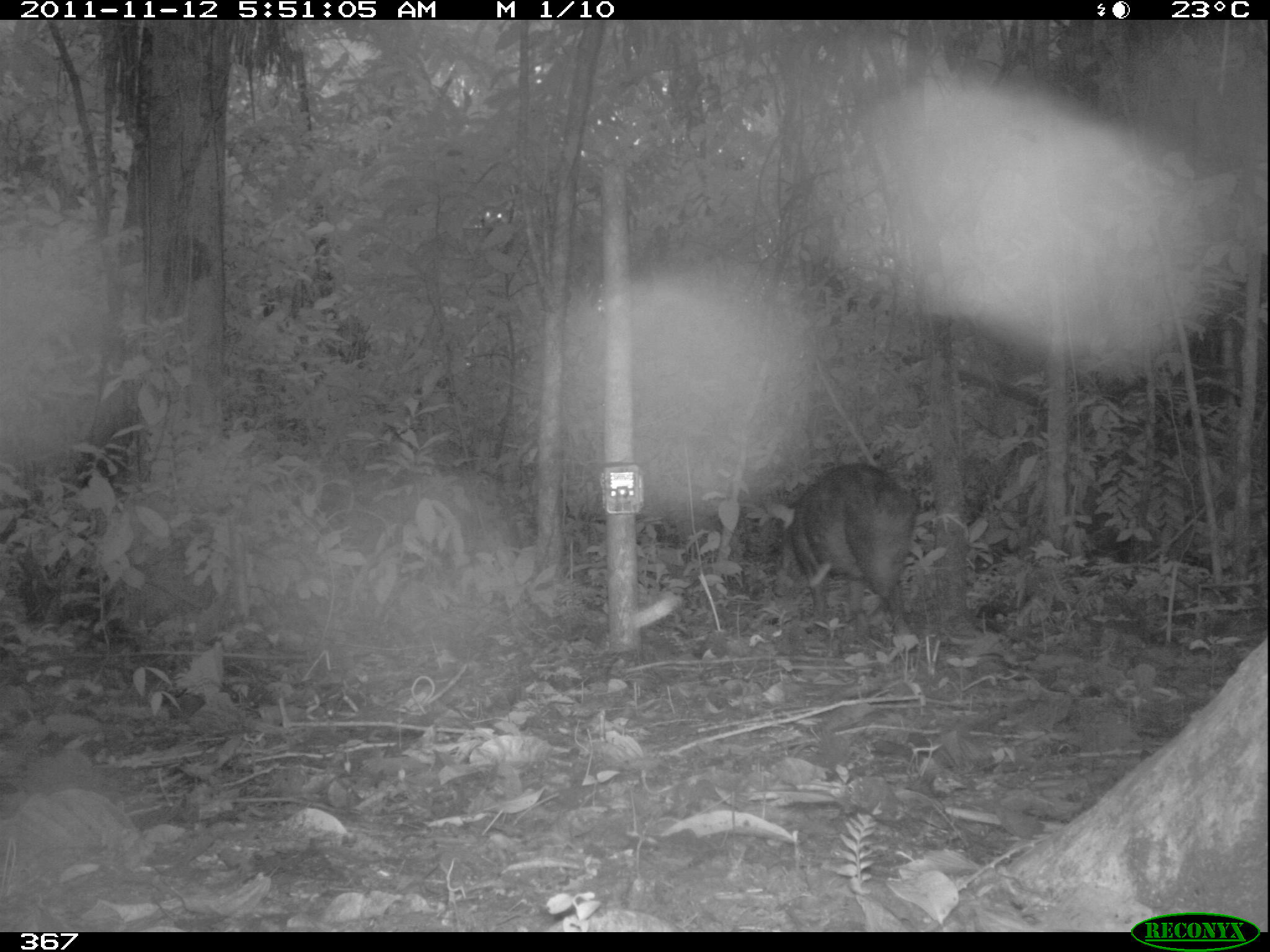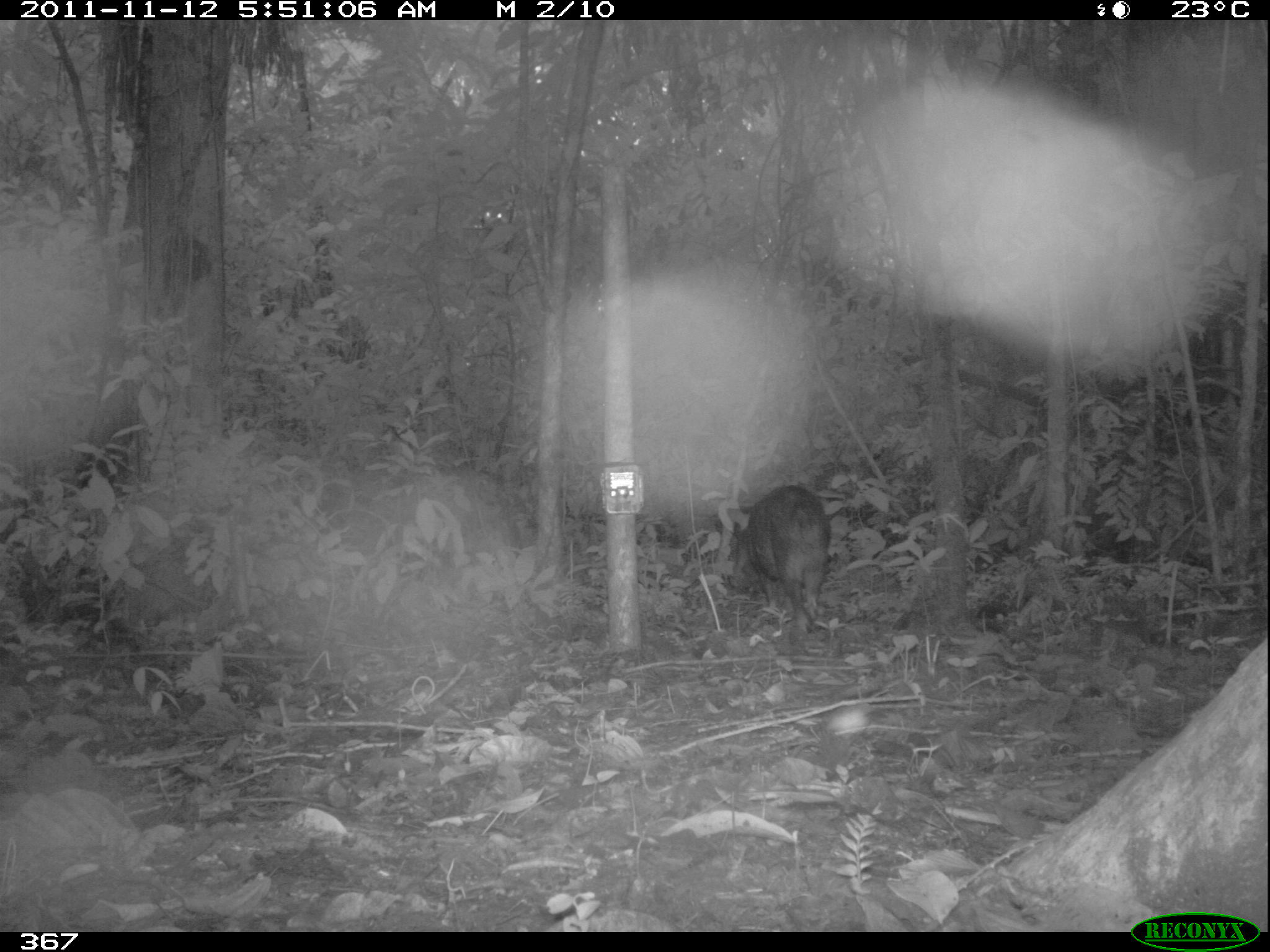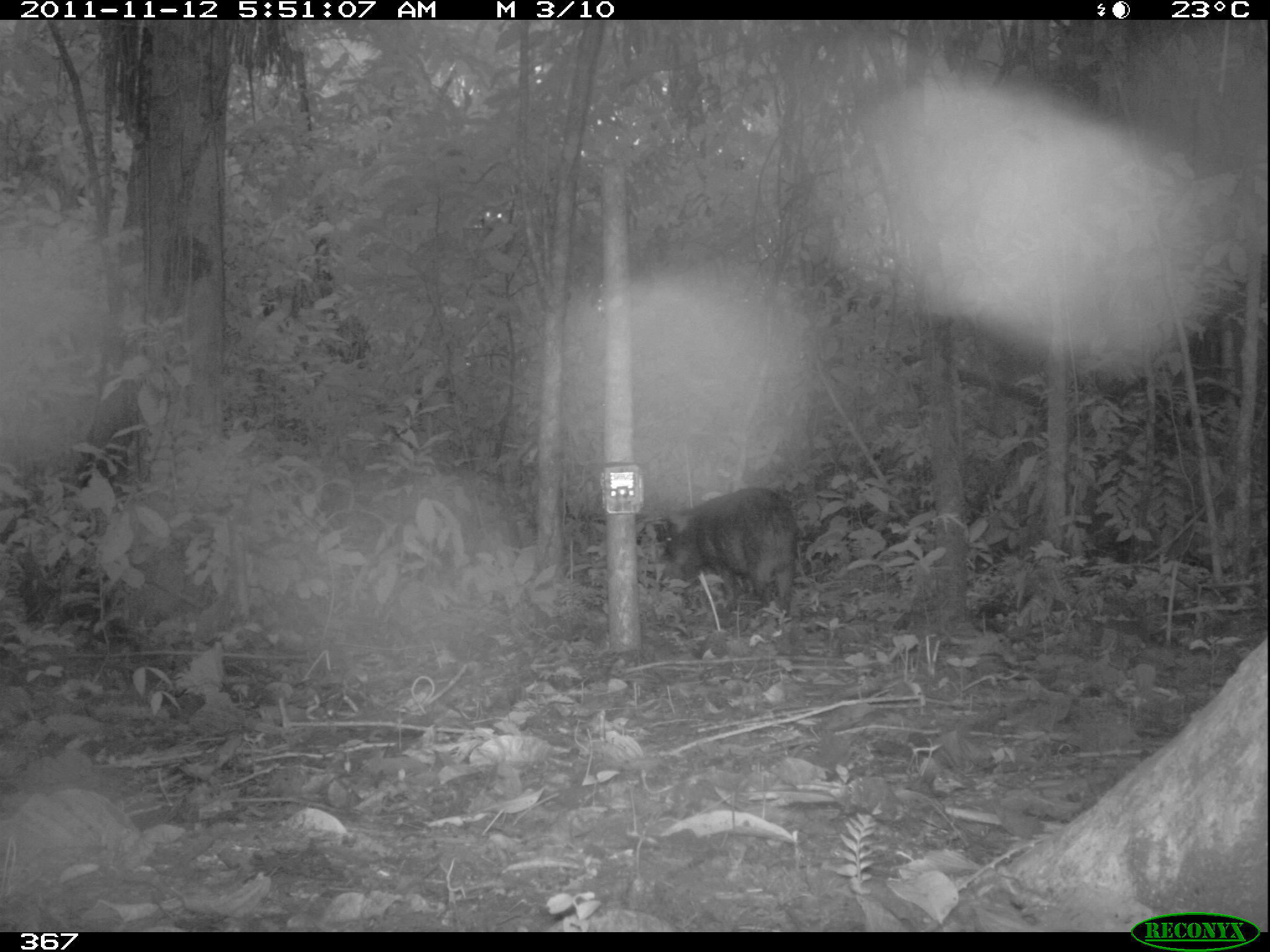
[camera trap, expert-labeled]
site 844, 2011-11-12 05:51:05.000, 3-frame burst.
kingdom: Animalia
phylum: Chordata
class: Mammalia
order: Artiodactyla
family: Tayassuidae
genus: Tayassu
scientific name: Tayassu pecari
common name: white-lipped peccary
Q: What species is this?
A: Tayassu pecari (white-lipped peccary).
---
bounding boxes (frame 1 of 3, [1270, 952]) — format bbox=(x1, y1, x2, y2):
tayassu pecari: bbox=(768, 459, 918, 639)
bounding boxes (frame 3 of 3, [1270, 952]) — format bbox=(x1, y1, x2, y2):
tayassu pecari: bbox=(651, 485, 804, 625)